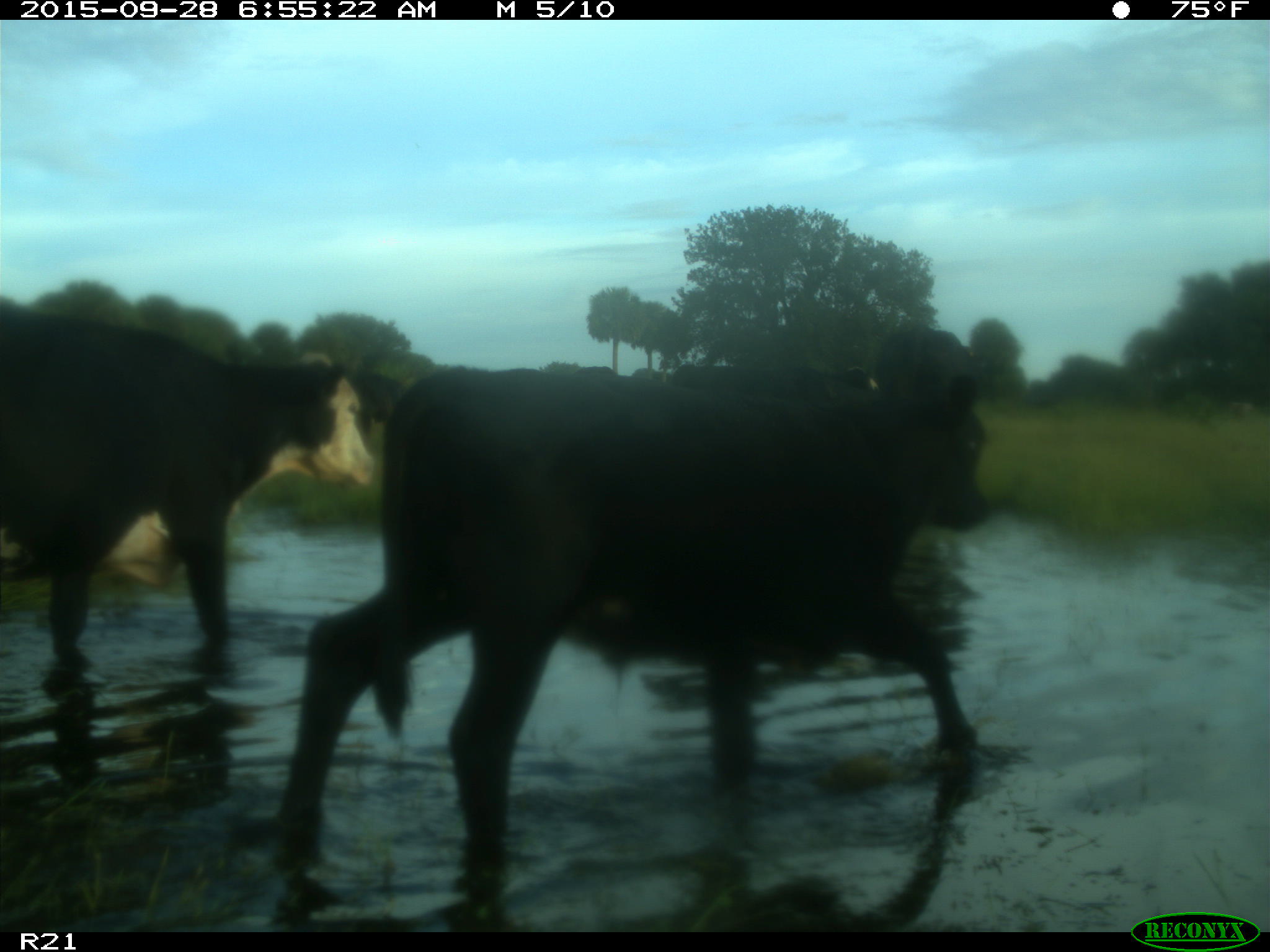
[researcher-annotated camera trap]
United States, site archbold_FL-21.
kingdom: Animalia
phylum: Chordata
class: Mammalia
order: Artiodactyla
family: Bovidae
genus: Bos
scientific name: Bos taurus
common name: domestic cow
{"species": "Bos taurus (domestic cow)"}